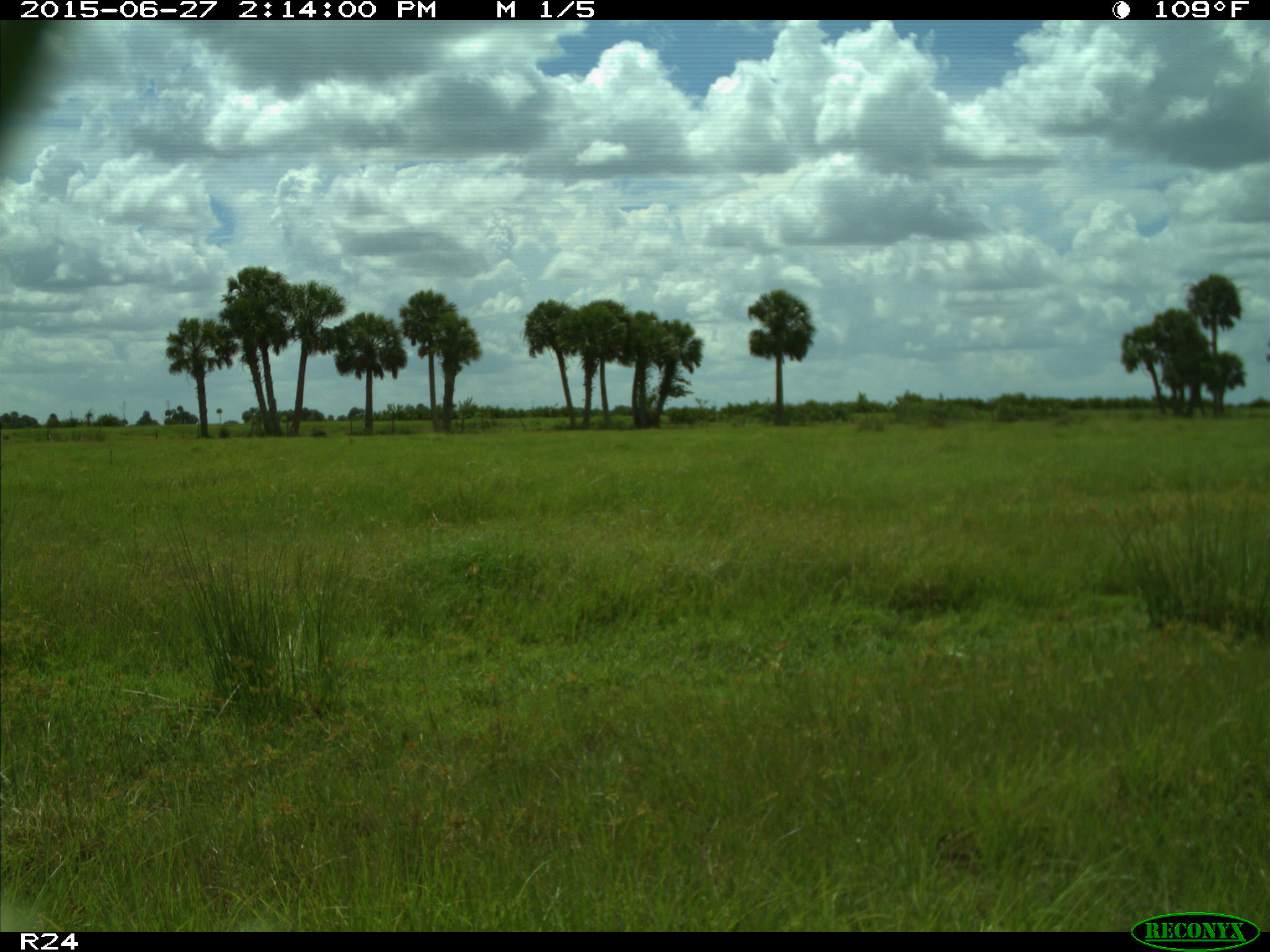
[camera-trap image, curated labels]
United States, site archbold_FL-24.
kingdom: Animalia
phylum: Chordata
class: Mammalia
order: Artiodactyla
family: Bovidae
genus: Bos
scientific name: Bos taurus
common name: domestic cow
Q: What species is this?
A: Bos taurus (domestic cow).